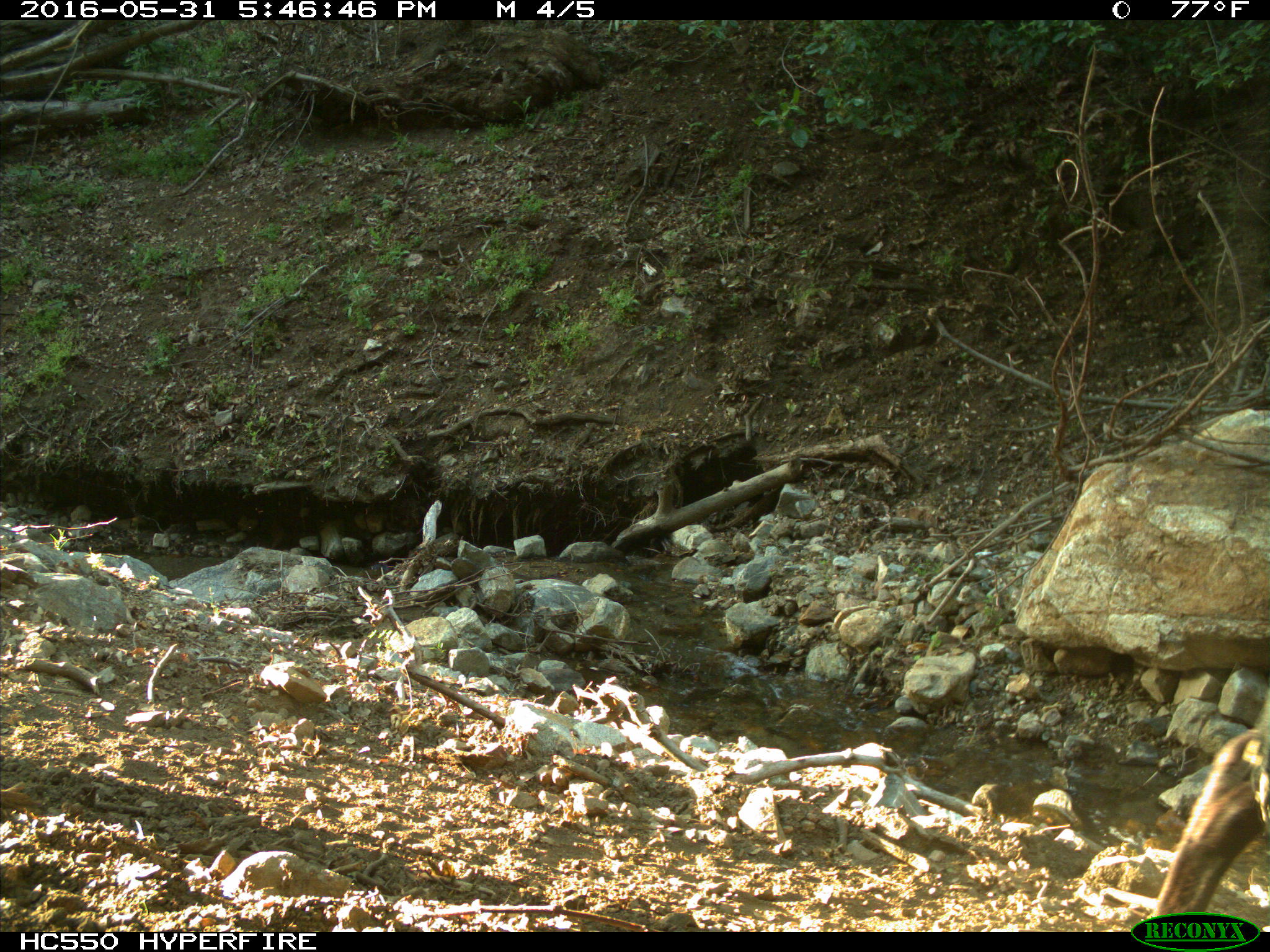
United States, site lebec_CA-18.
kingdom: Animalia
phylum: Chordata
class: Mammalia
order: Artiodactyla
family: Bovidae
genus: Bos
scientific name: Bos taurus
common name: domestic cow